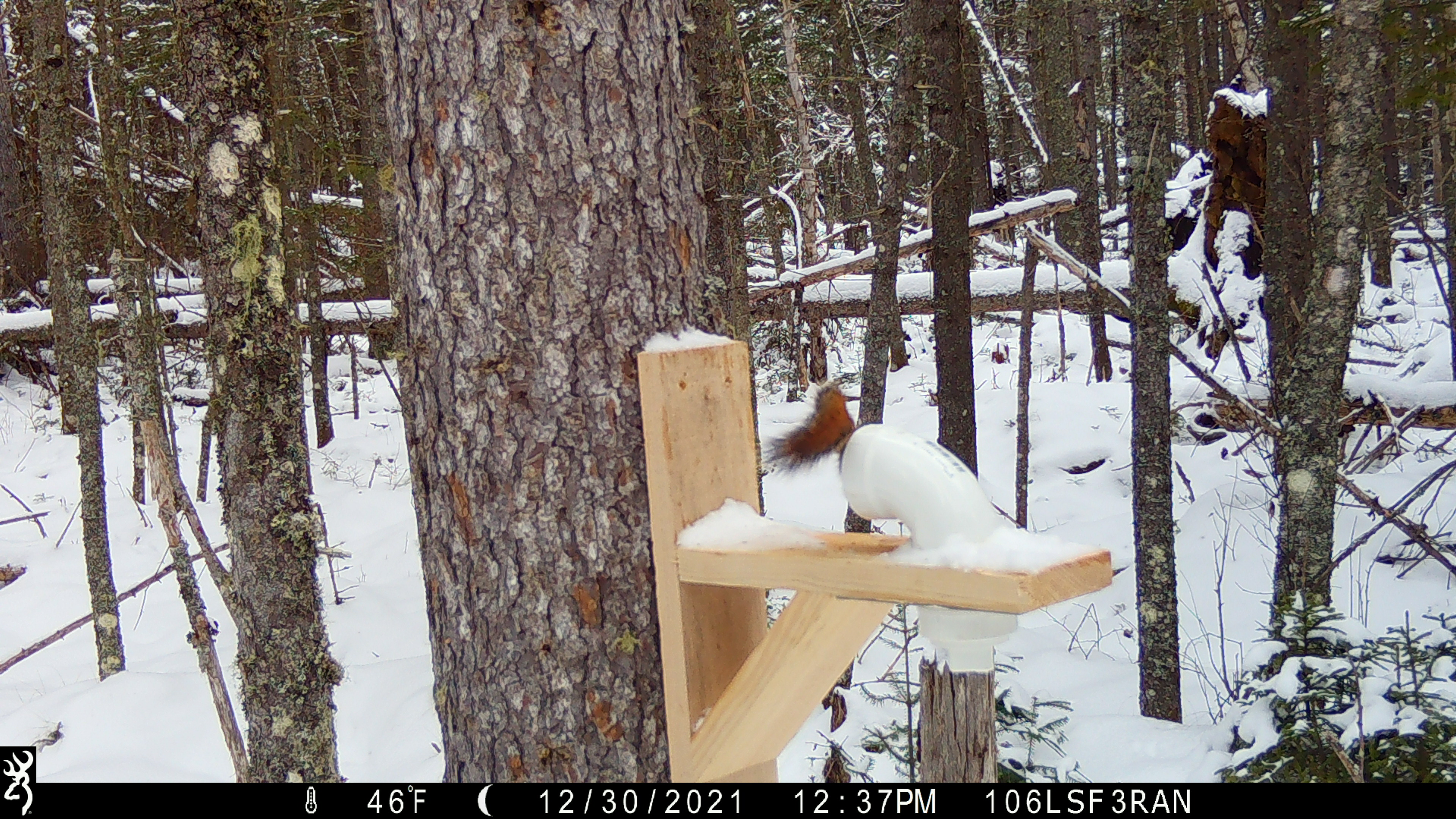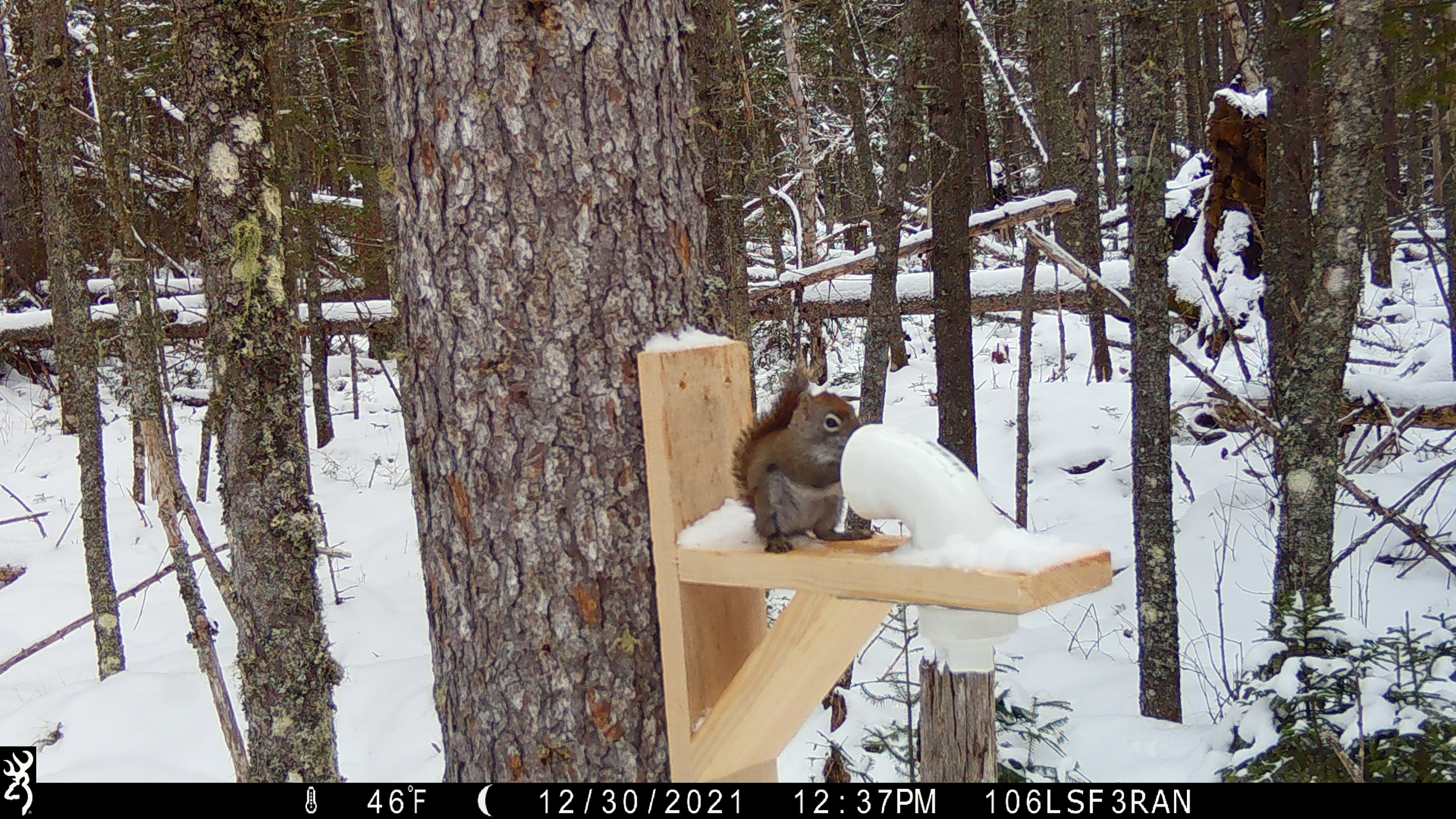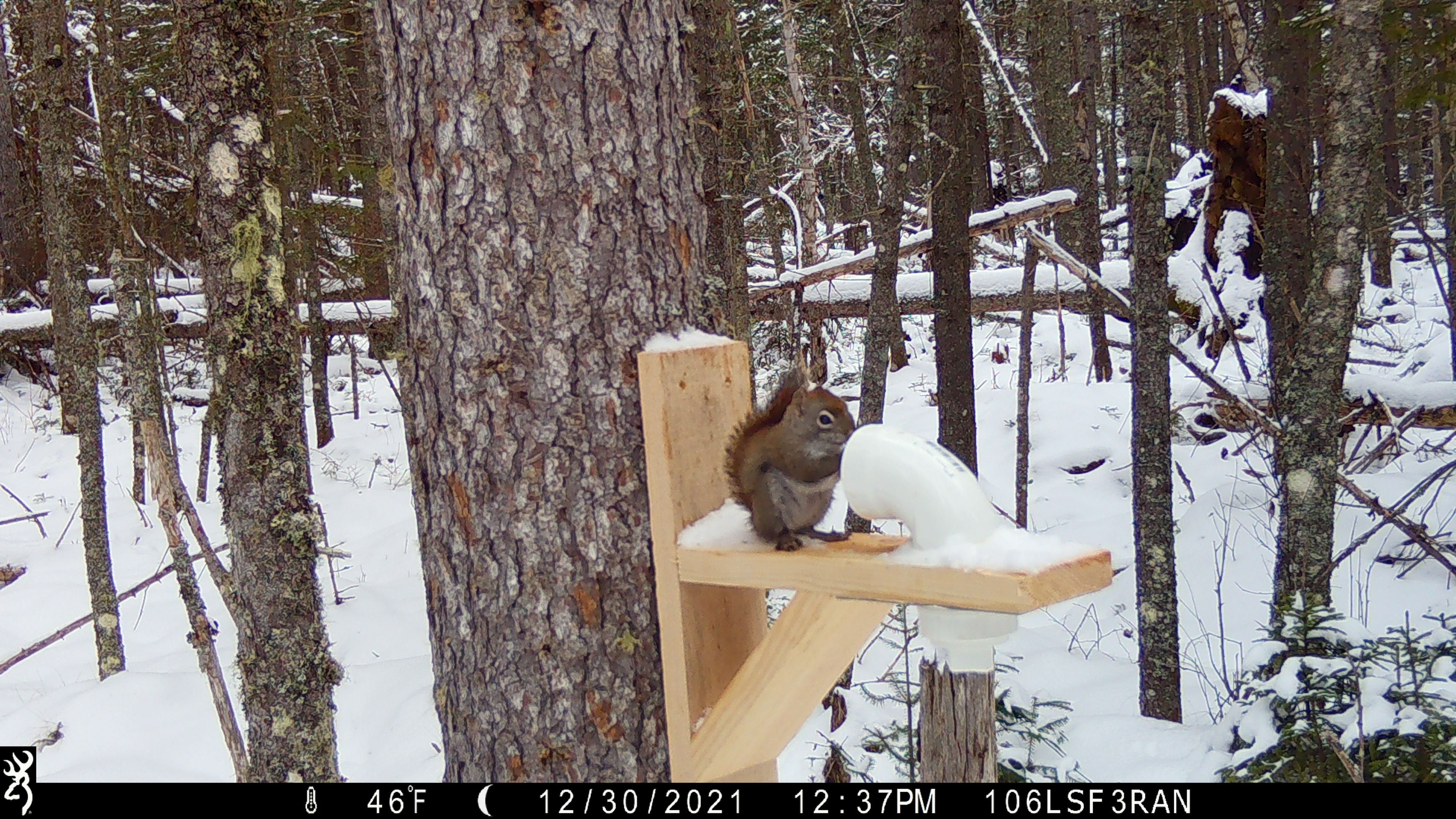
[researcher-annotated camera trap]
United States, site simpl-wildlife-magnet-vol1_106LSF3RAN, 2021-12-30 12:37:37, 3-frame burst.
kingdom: Animalia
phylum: Chordata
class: Mammalia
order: Rodentia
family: Sciuridae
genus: Tamiasciurus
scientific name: Tamiasciurus hudsonicus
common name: red squirrel